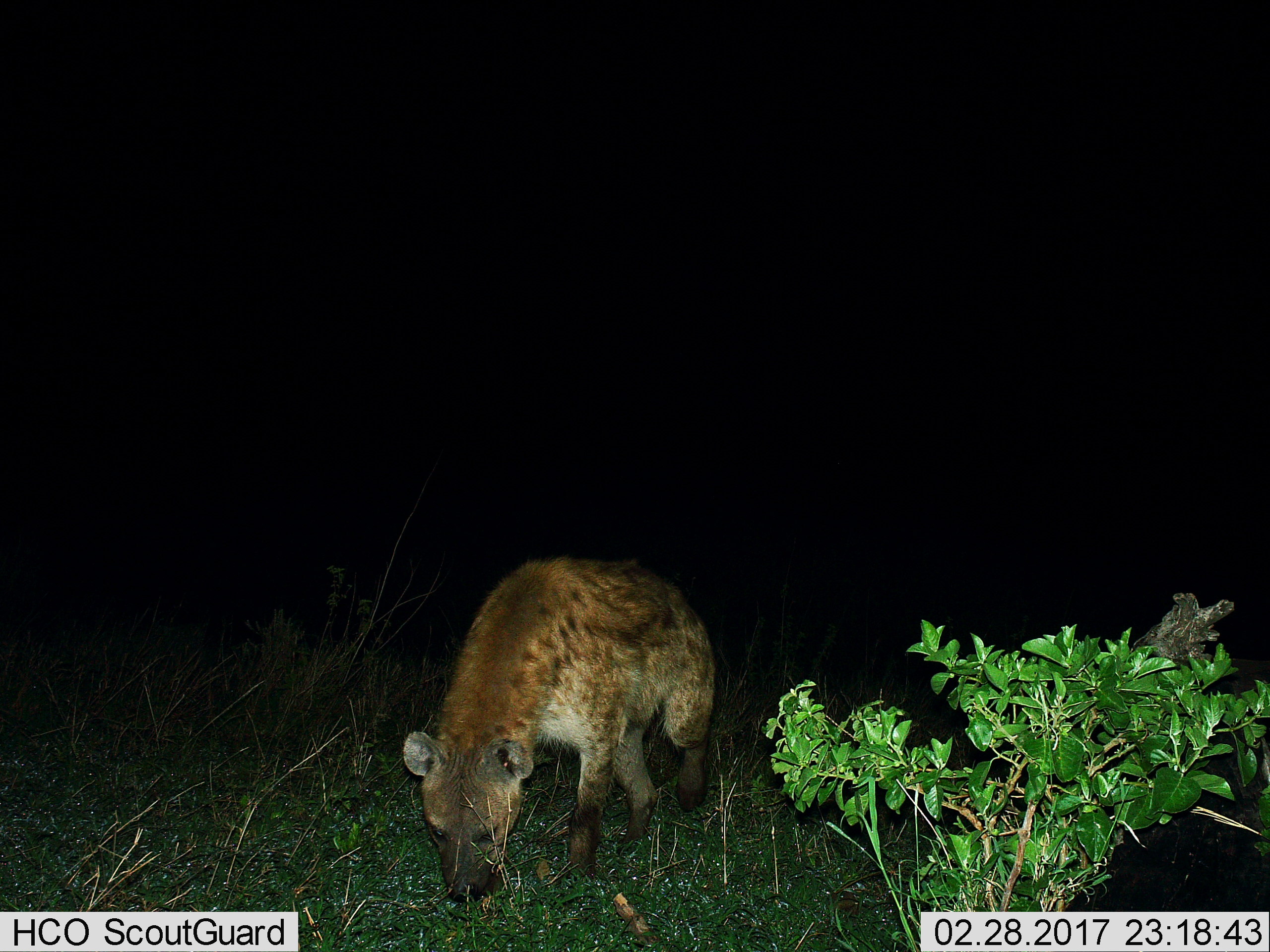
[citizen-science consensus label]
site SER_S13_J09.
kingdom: Animalia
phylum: Chordata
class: Mammalia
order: Carnivora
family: Hyaenidae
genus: Crocuta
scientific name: Crocuta crocuta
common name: spotted hyena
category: hyenaspotted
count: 1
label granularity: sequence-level